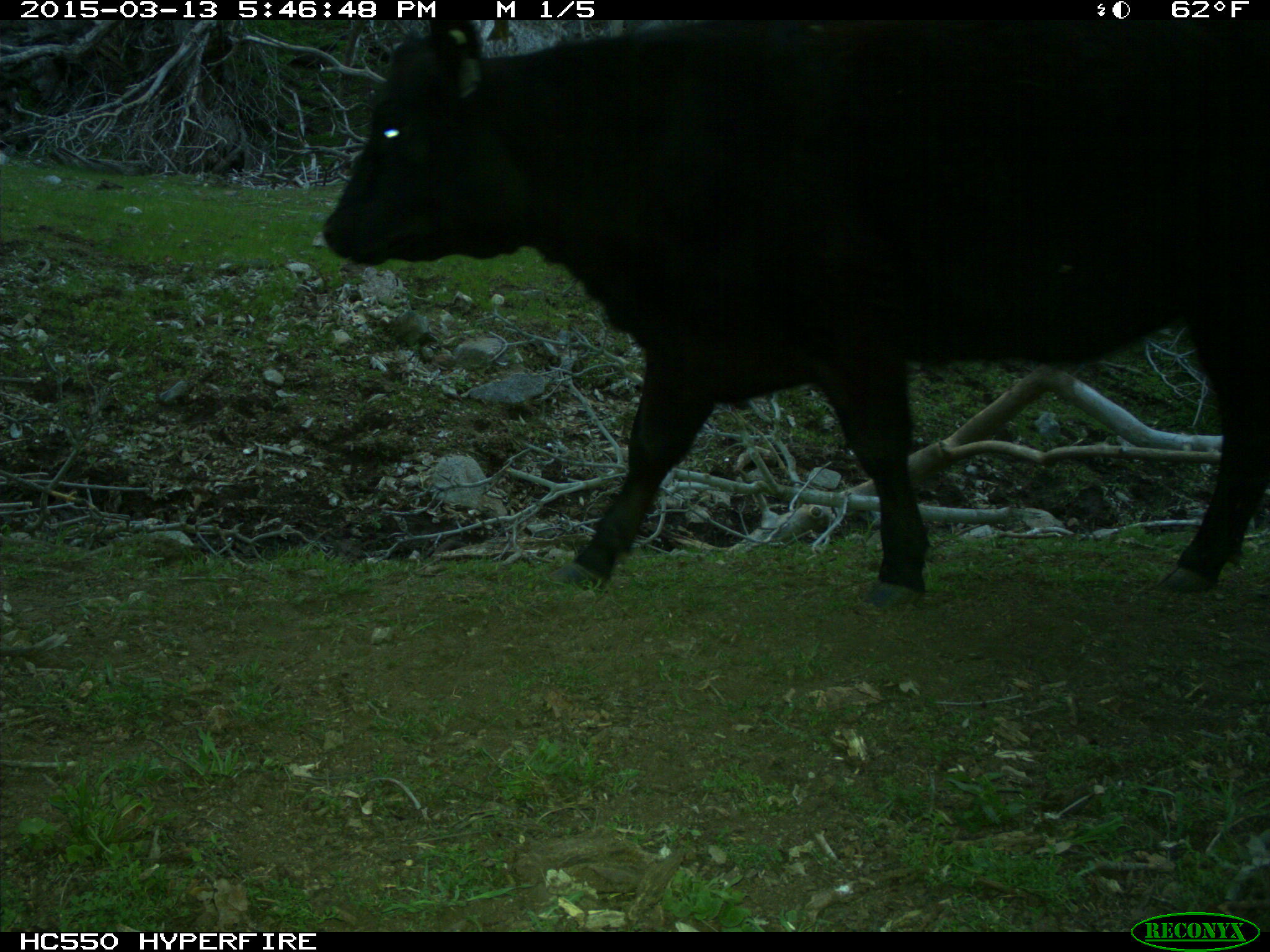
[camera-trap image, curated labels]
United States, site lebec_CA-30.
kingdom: Animalia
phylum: Chordata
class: Mammalia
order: Artiodactyla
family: Bovidae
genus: Bos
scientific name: Bos taurus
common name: domestic cow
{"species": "Bos taurus (domestic cow)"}